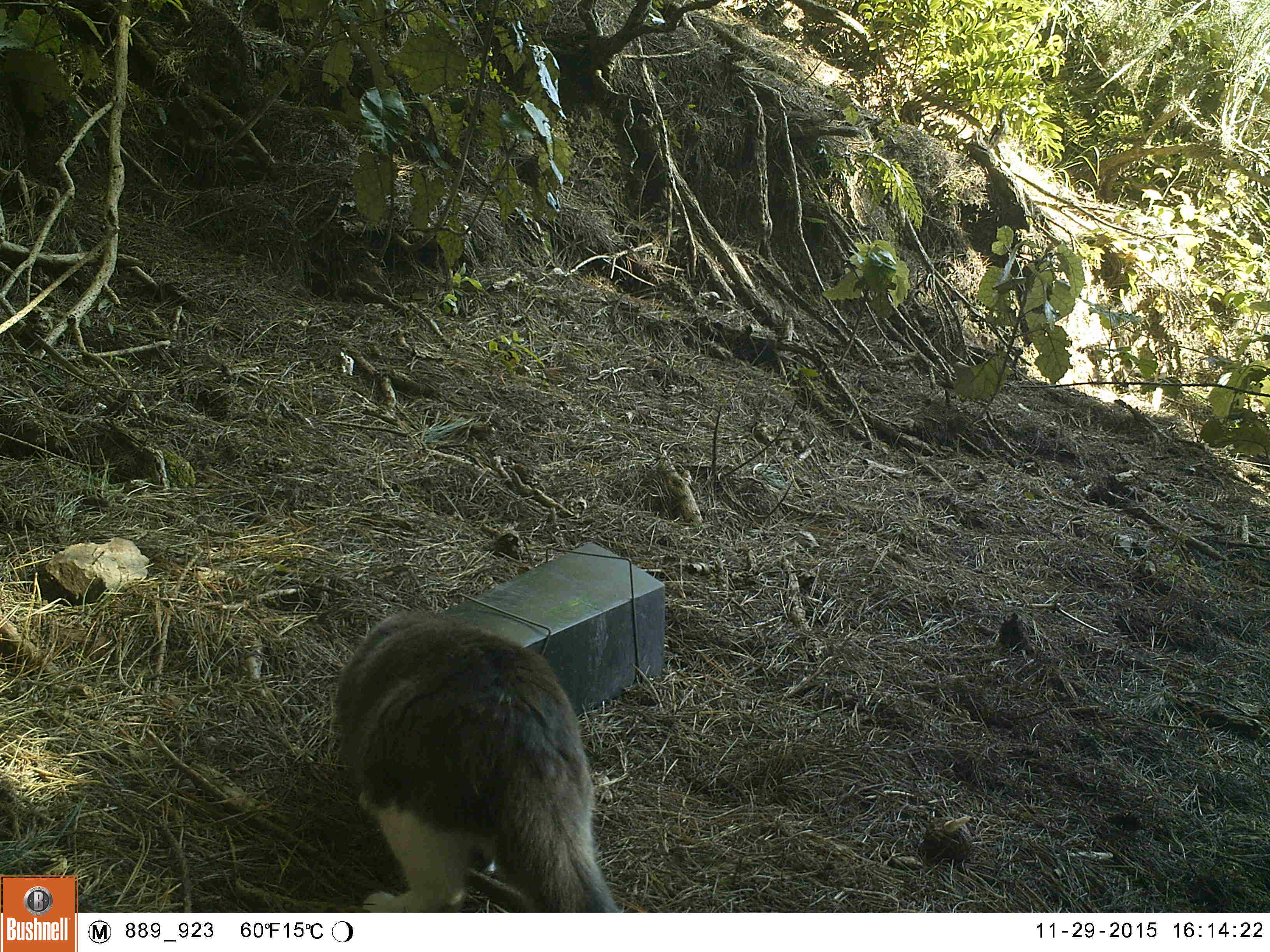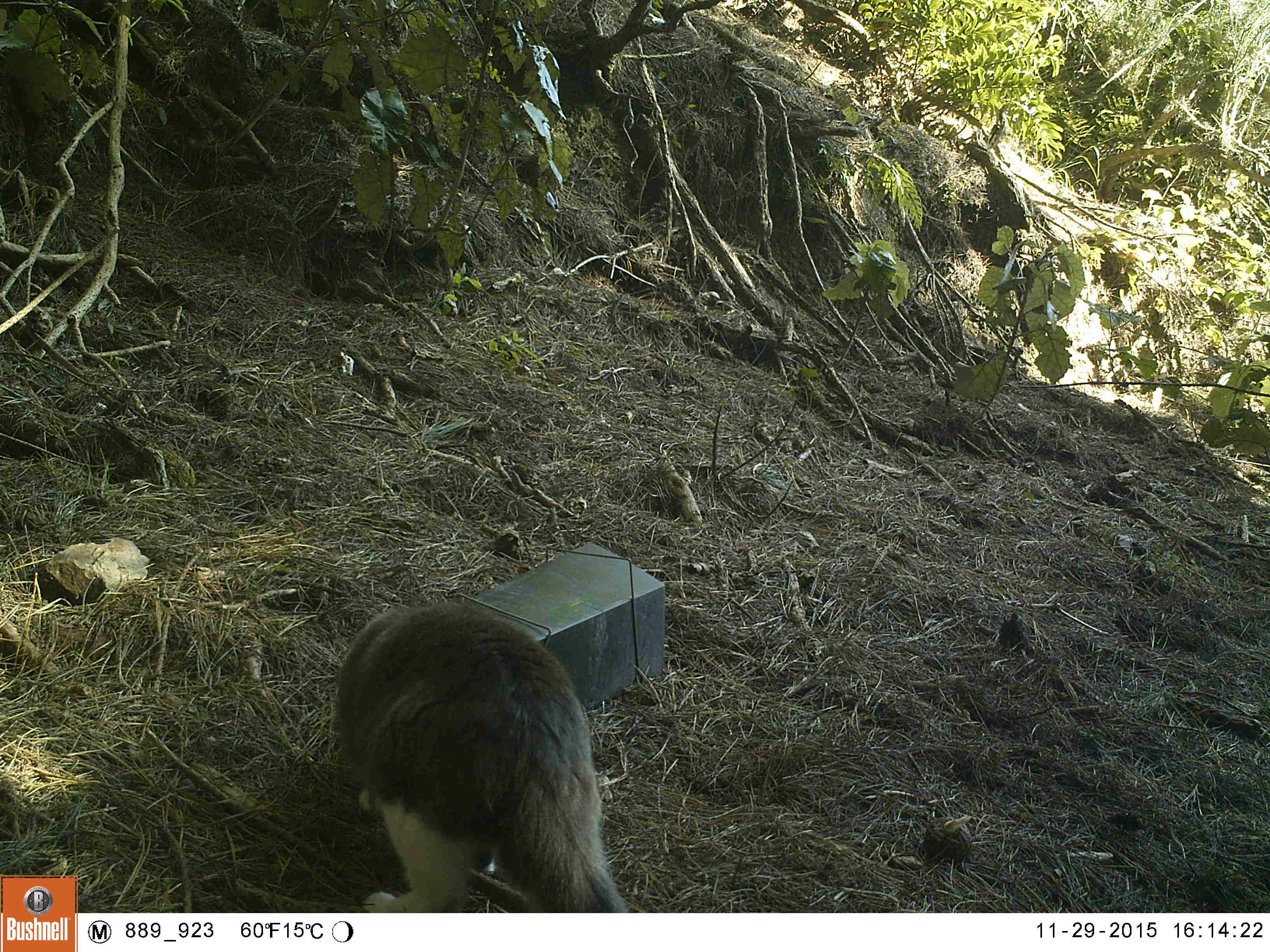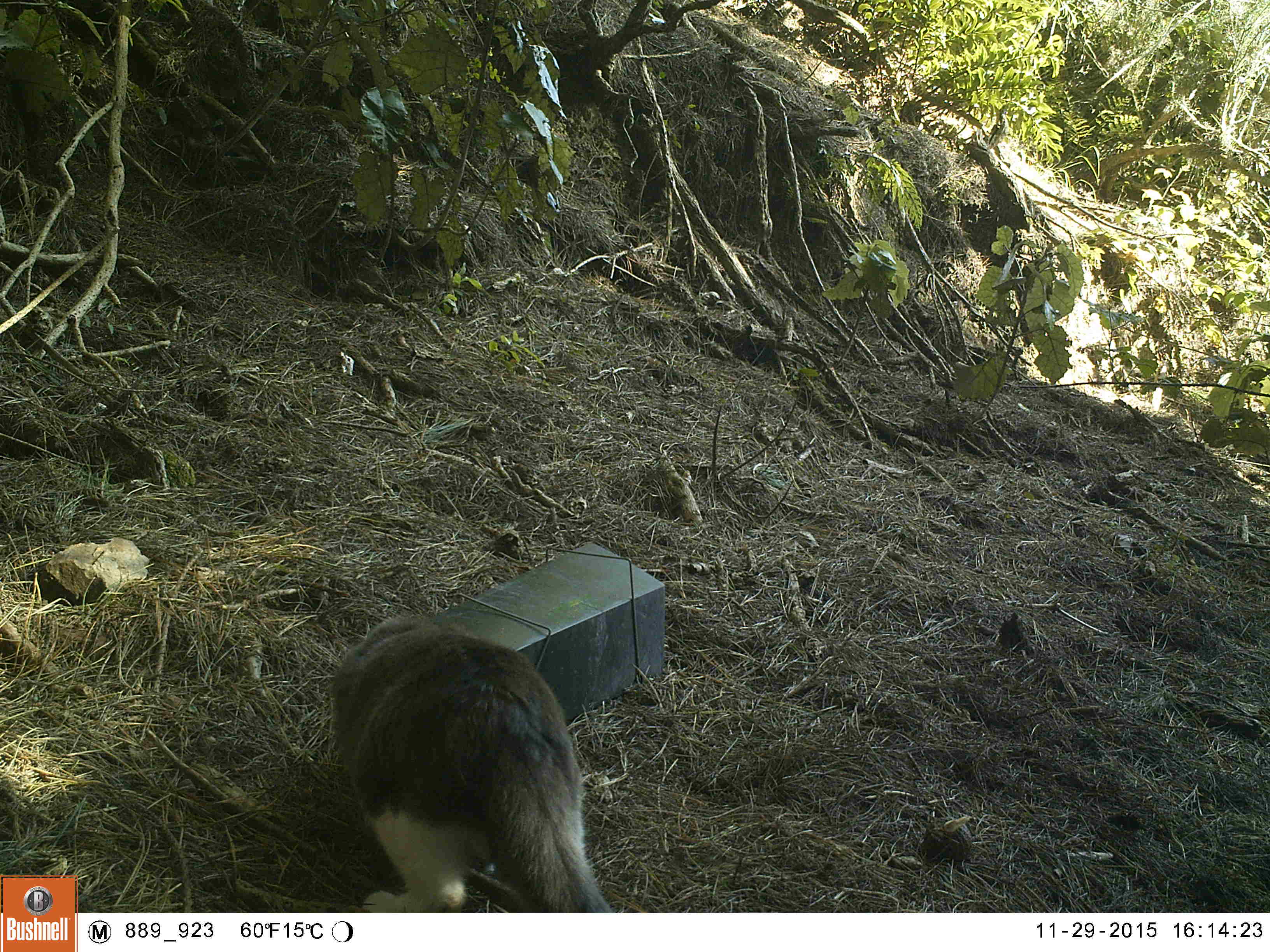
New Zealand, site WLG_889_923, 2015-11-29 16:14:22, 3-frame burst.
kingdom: Animalia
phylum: Chordata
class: Mammalia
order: Carnivora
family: Felidae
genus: Felis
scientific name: Felis catus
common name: domestic cat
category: cat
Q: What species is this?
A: Cat (domestic cat) (Felis catus).